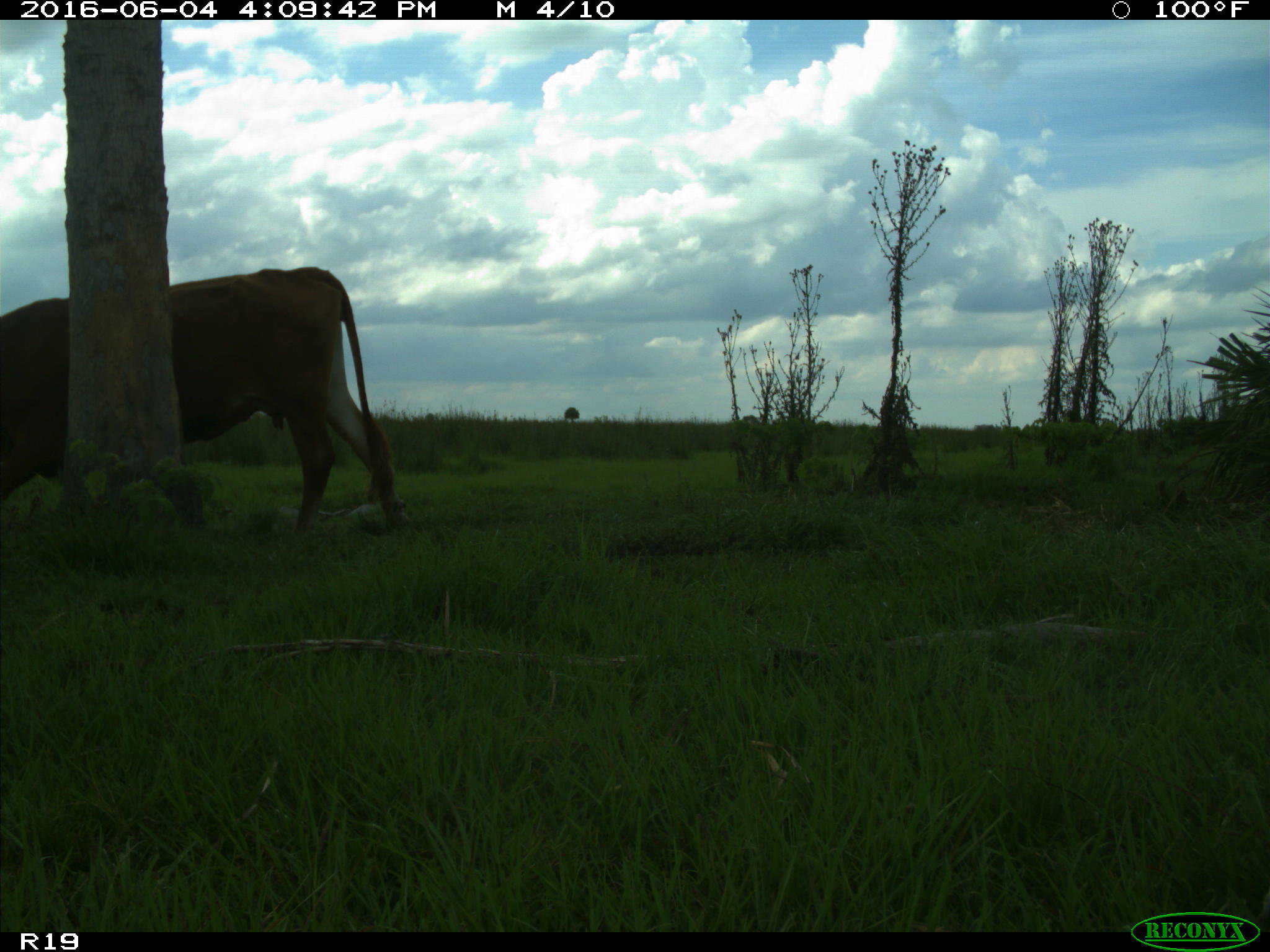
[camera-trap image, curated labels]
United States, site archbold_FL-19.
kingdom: Animalia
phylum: Chordata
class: Mammalia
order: Artiodactyla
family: Bovidae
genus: Bos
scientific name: Bos taurus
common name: domestic cow